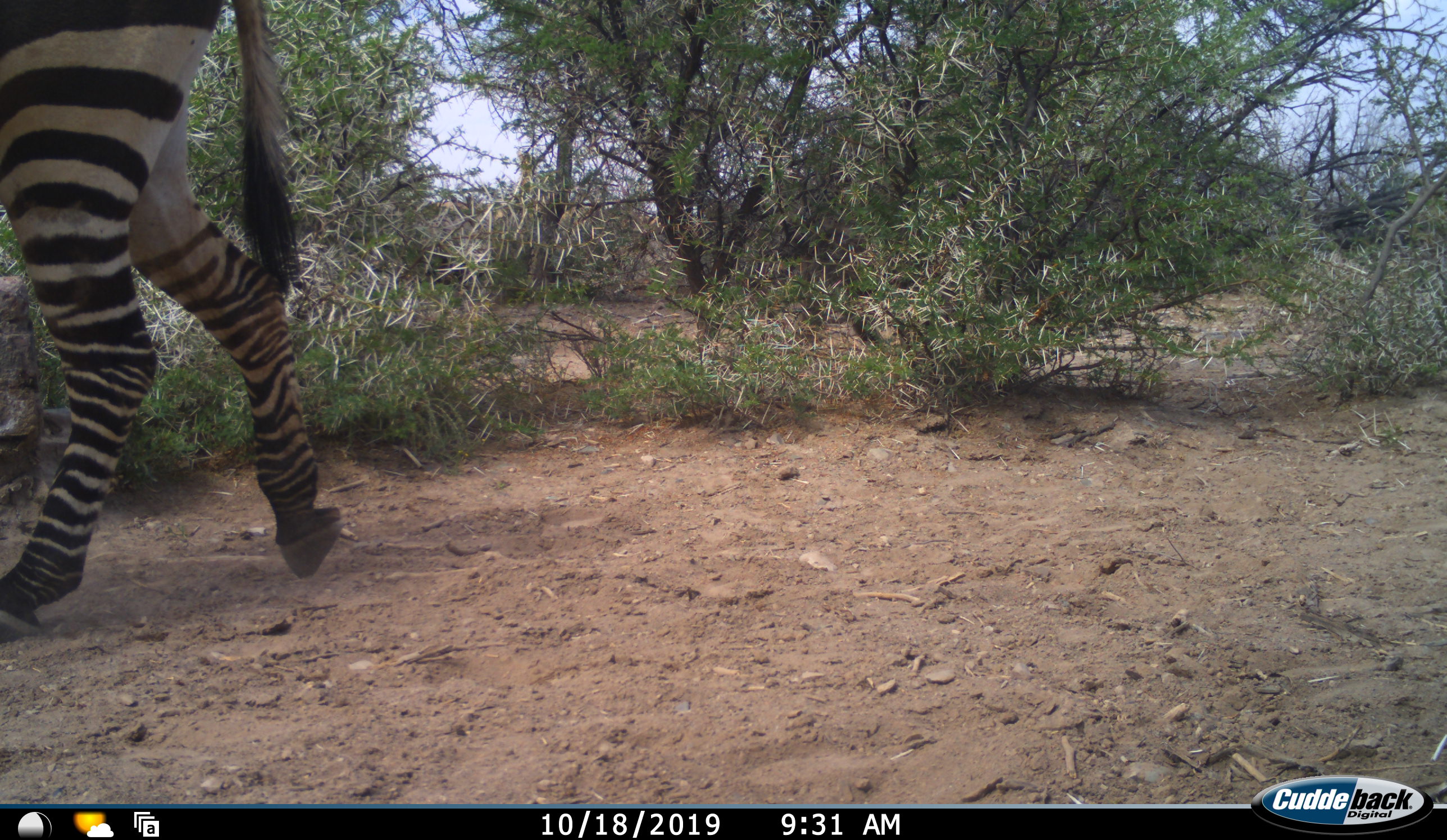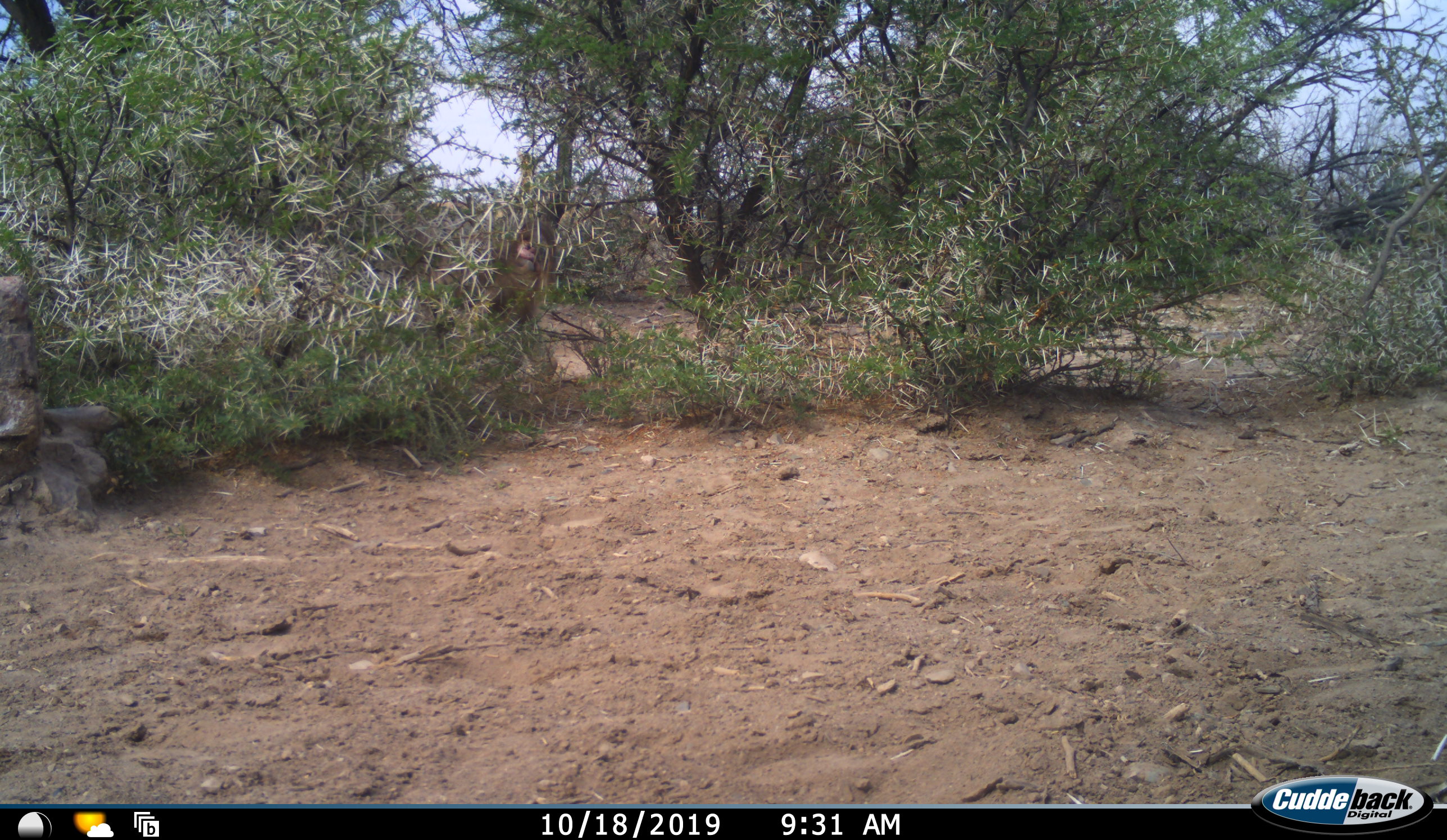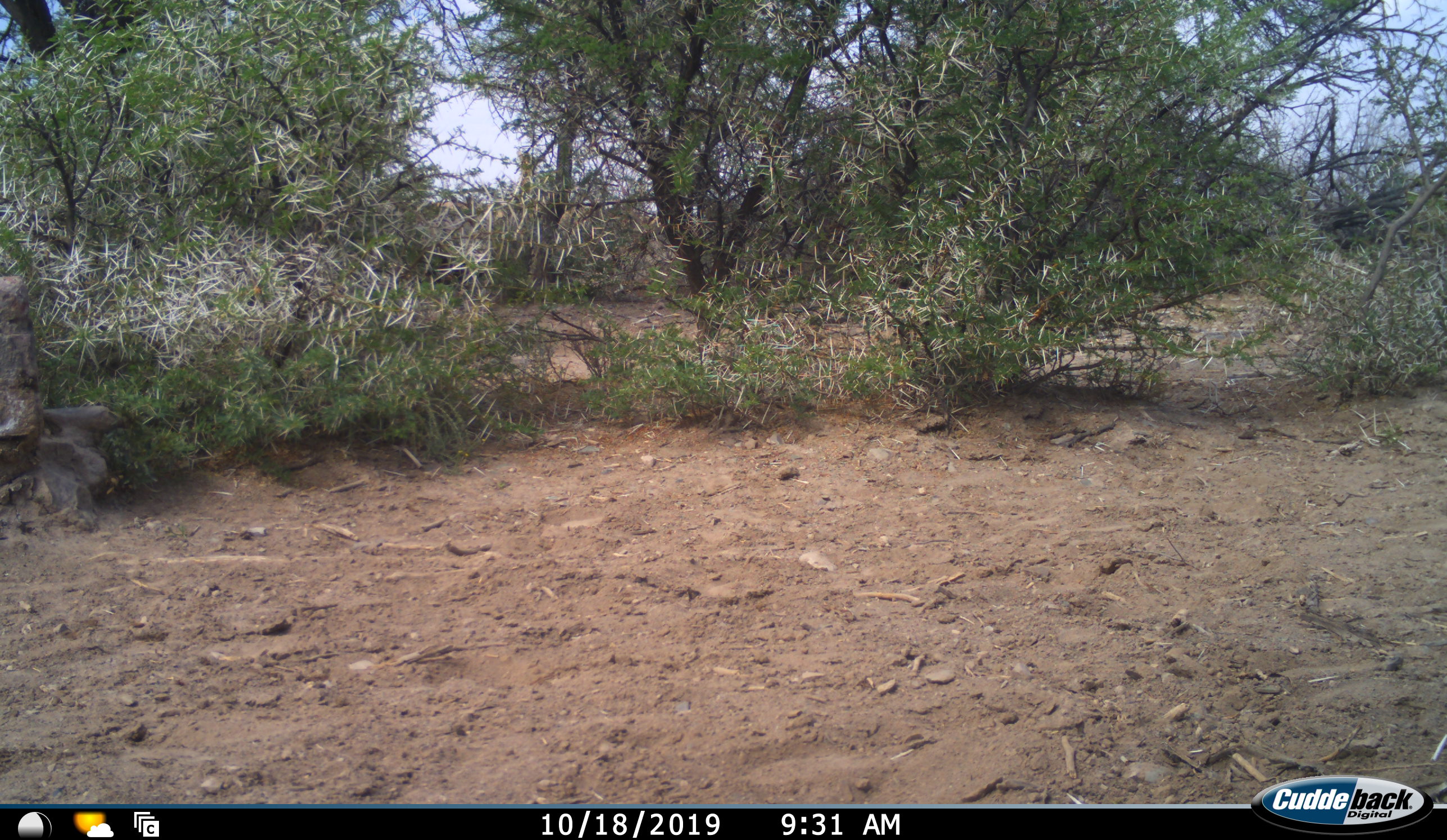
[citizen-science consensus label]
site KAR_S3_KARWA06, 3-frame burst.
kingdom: Animalia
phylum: Chordata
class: Mammalia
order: Primates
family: Cercopithecidae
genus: Papio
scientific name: Papio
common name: baboon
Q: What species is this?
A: Baboon (Papio).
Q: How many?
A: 1.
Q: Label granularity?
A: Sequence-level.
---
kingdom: Animalia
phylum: Chordata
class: Mammalia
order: Perissodactyla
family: Equidae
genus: Equus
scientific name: Equus zebra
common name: mountain zebra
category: zebramountain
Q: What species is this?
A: Zebramountain (mountain zebra) (Equus zebra).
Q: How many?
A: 1.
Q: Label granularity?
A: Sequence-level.